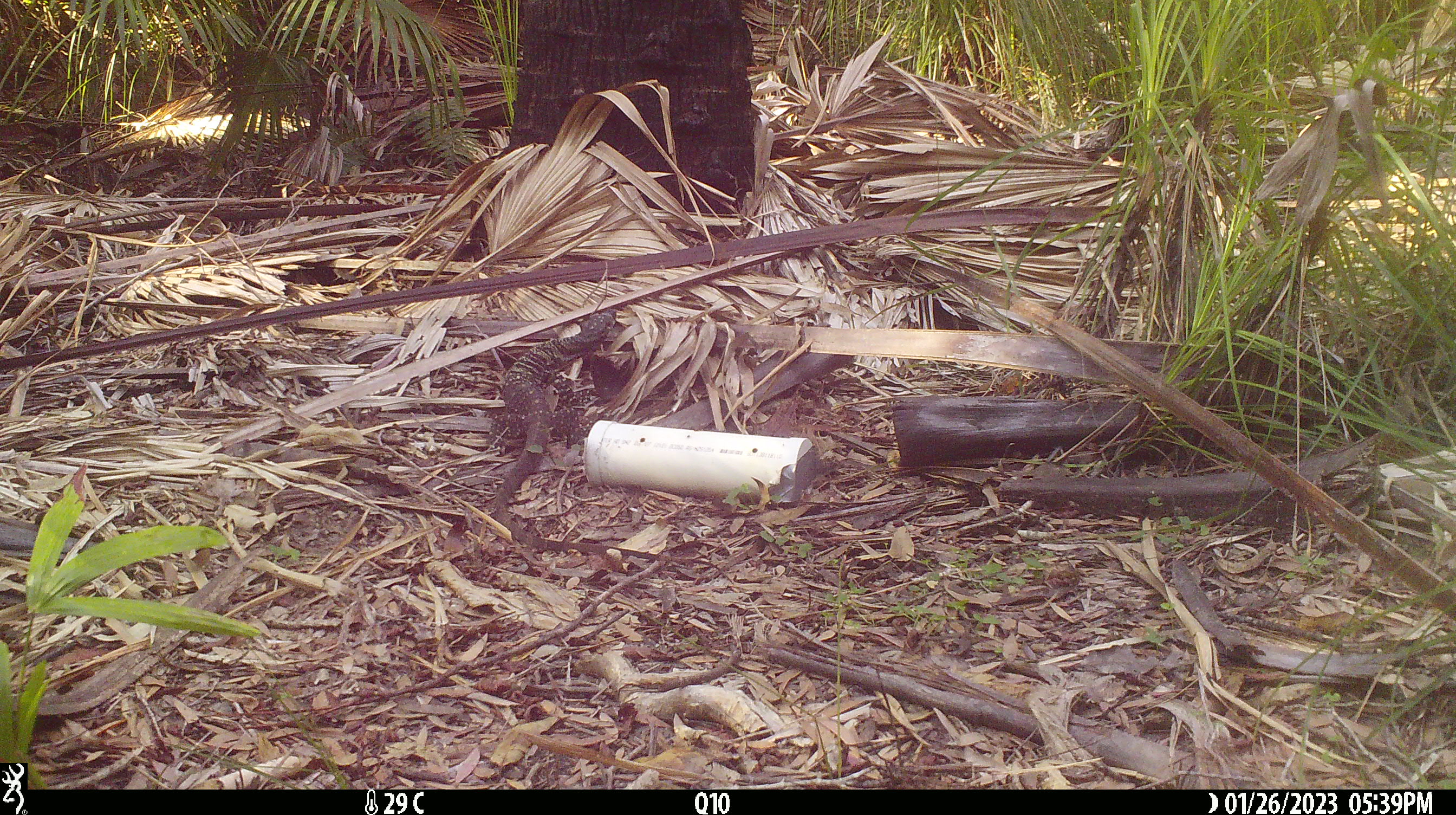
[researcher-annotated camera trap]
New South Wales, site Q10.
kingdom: Animalia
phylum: Chordata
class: Reptilia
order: Squamata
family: Varanidae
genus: Varanus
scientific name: Varanus varius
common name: lace monitor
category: goanna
Goanna (lace monitor) (Varanus varius).